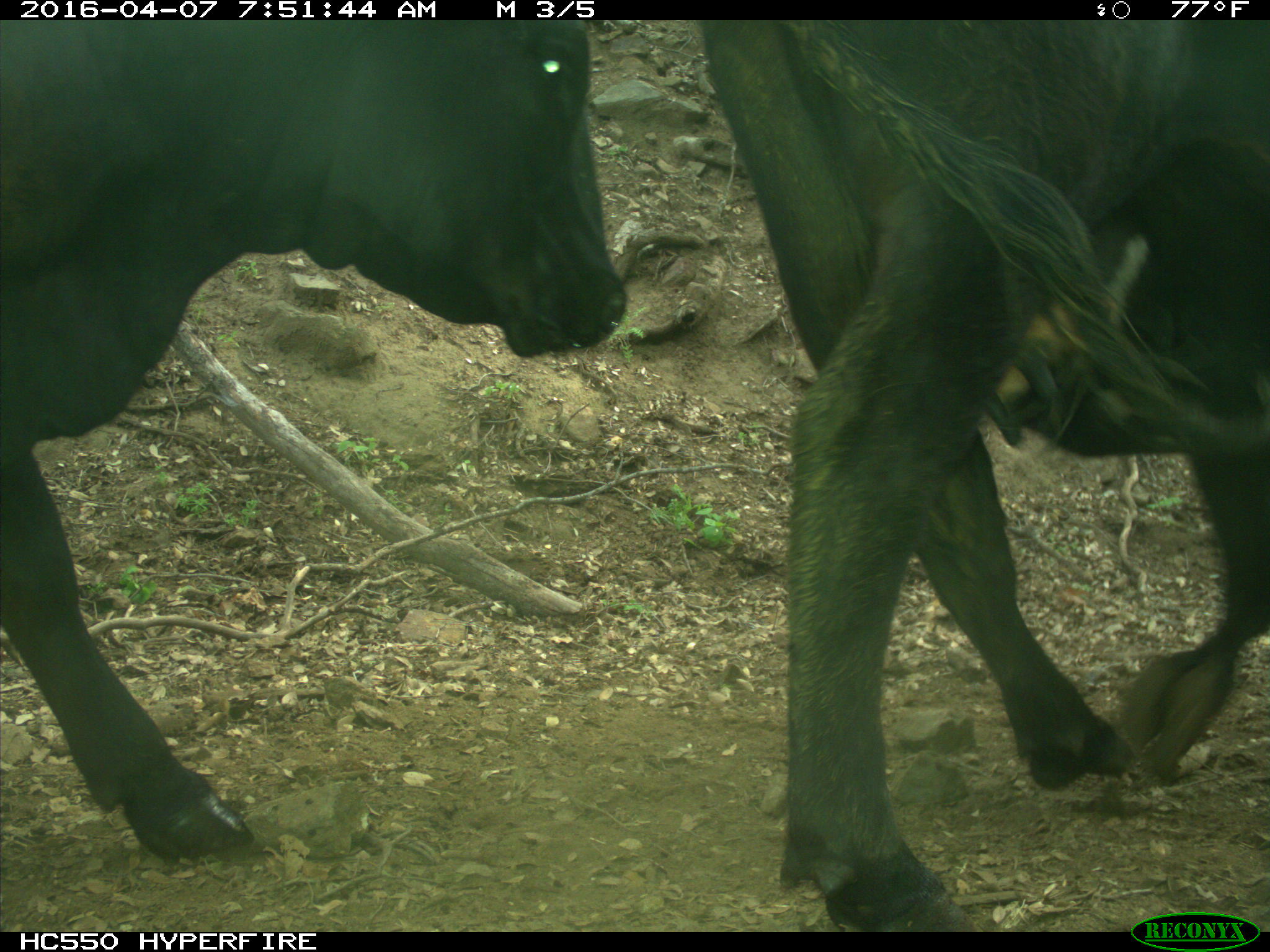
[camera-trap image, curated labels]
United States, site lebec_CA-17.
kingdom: Animalia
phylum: Chordata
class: Mammalia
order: Artiodactyla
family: Bovidae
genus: Bos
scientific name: Bos taurus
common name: domestic cow